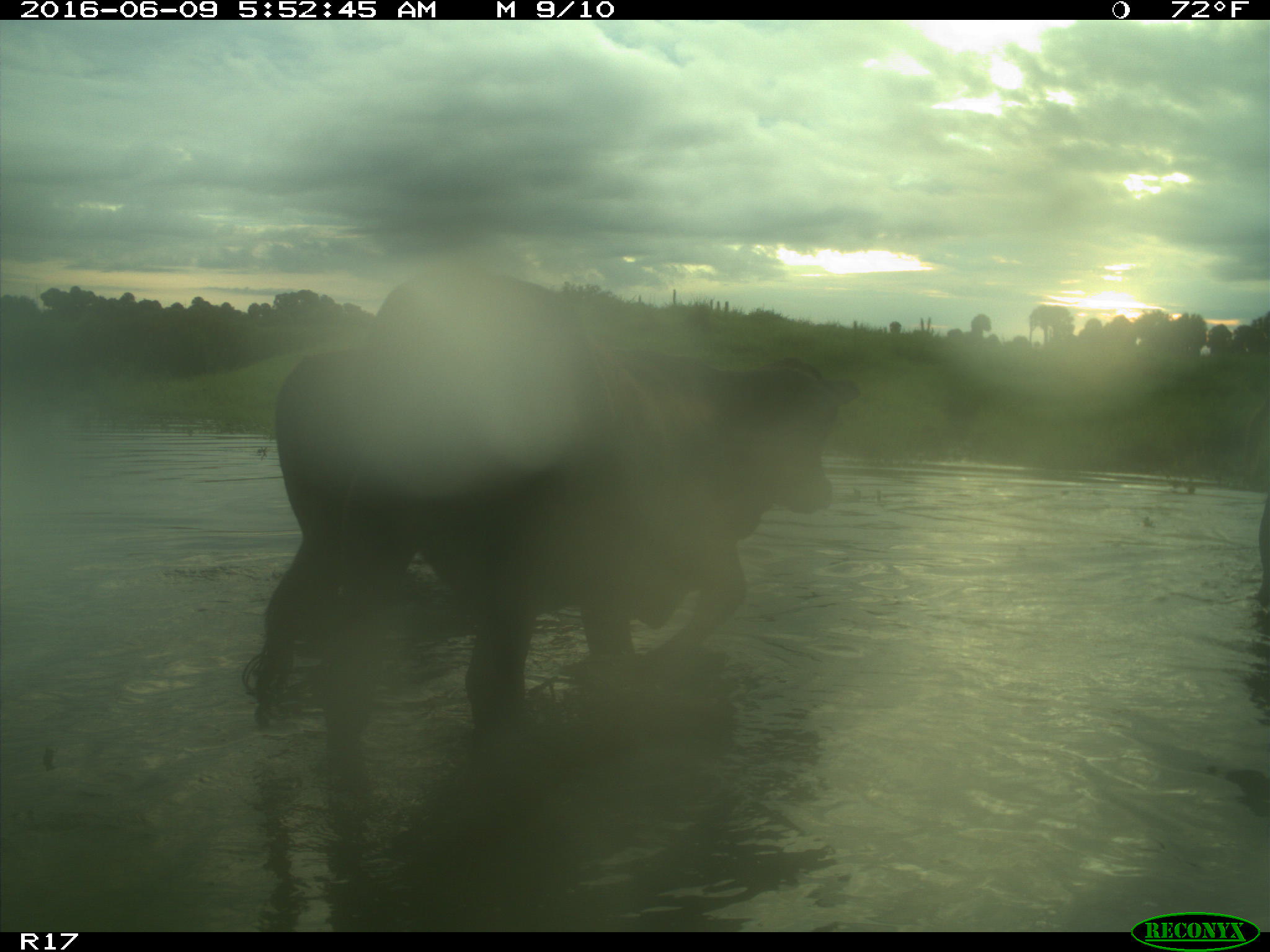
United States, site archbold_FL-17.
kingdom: Animalia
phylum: Chordata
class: Mammalia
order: Artiodactyla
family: Bovidae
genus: Bos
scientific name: Bos taurus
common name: domestic cow